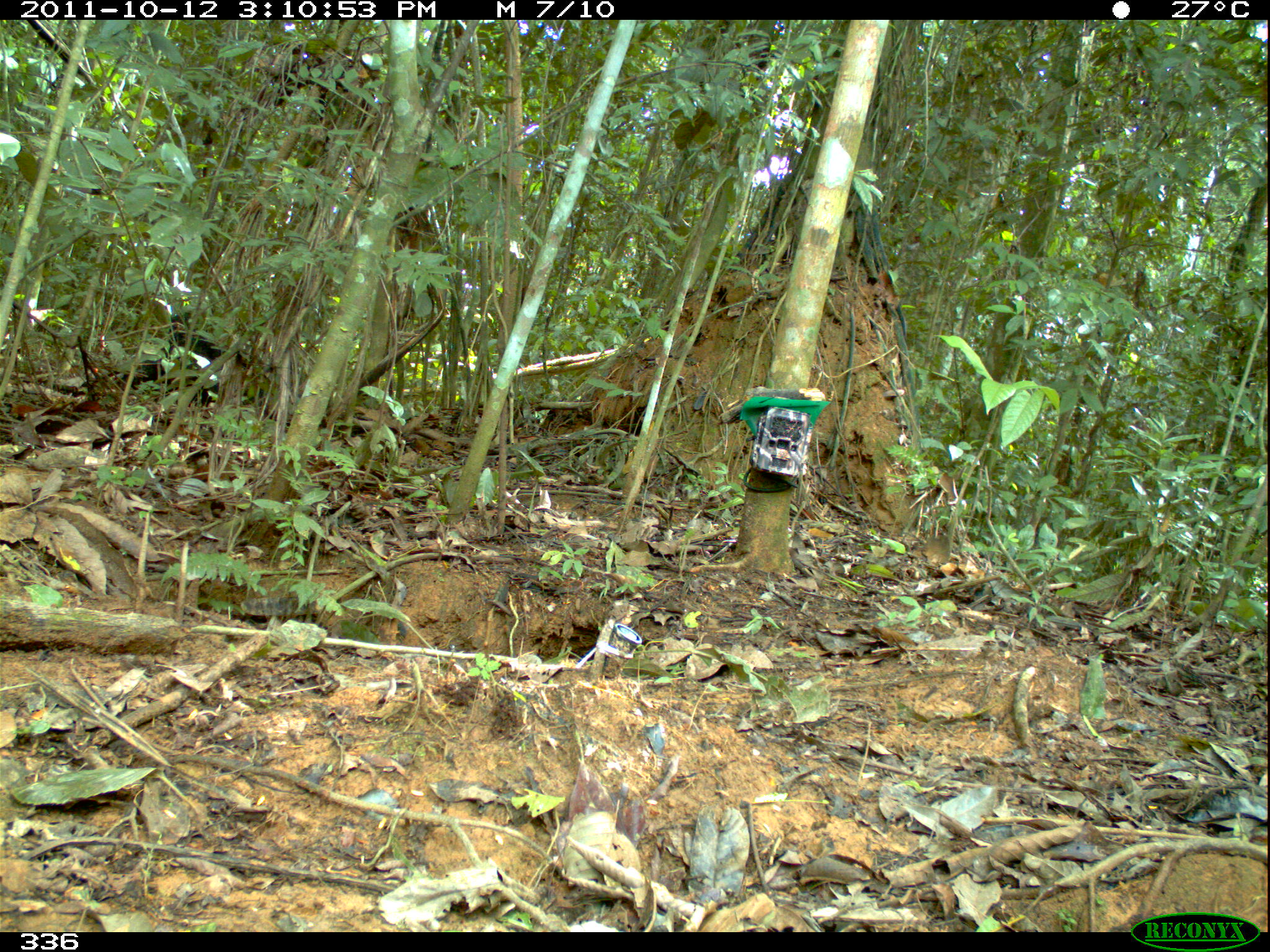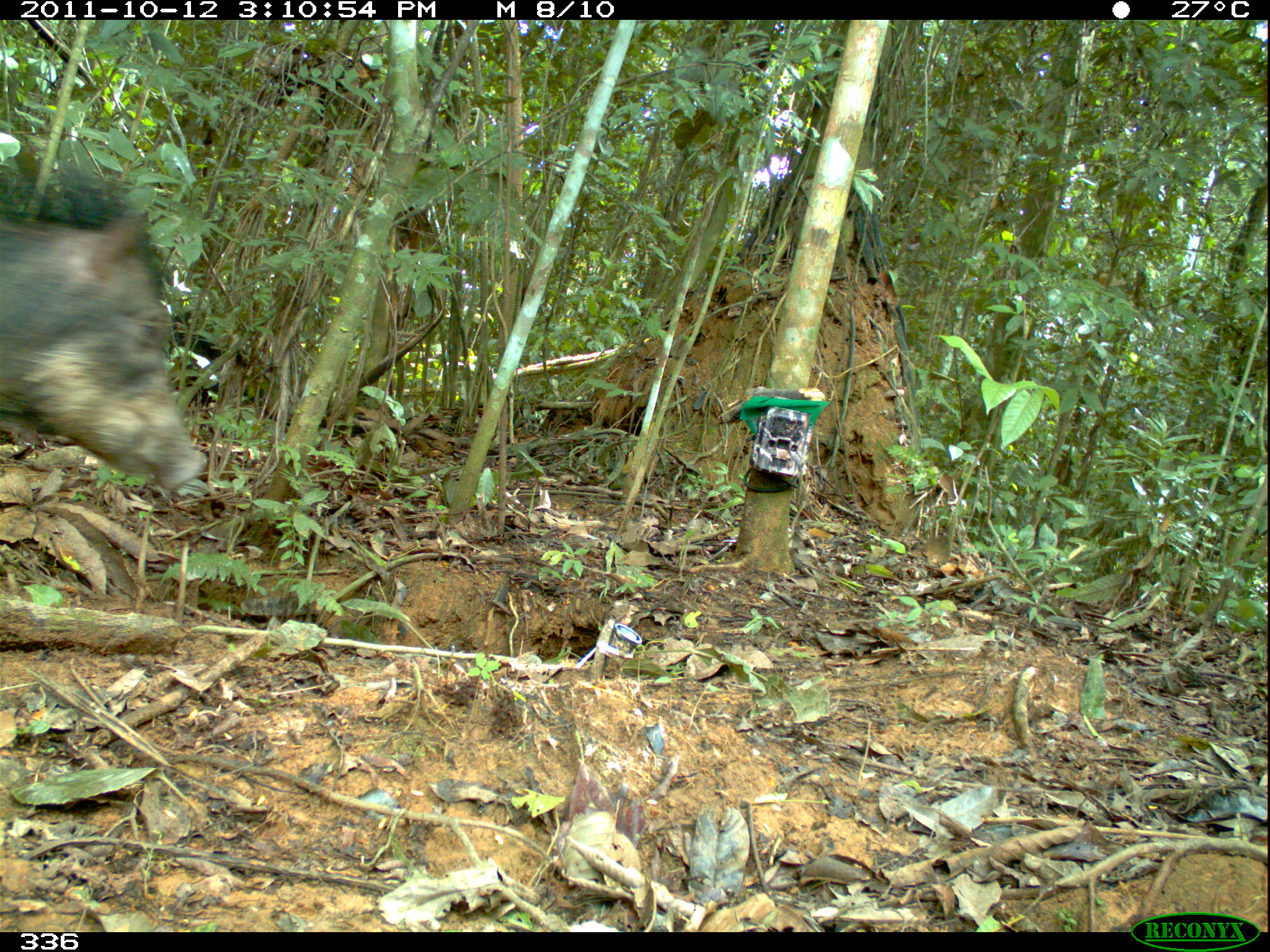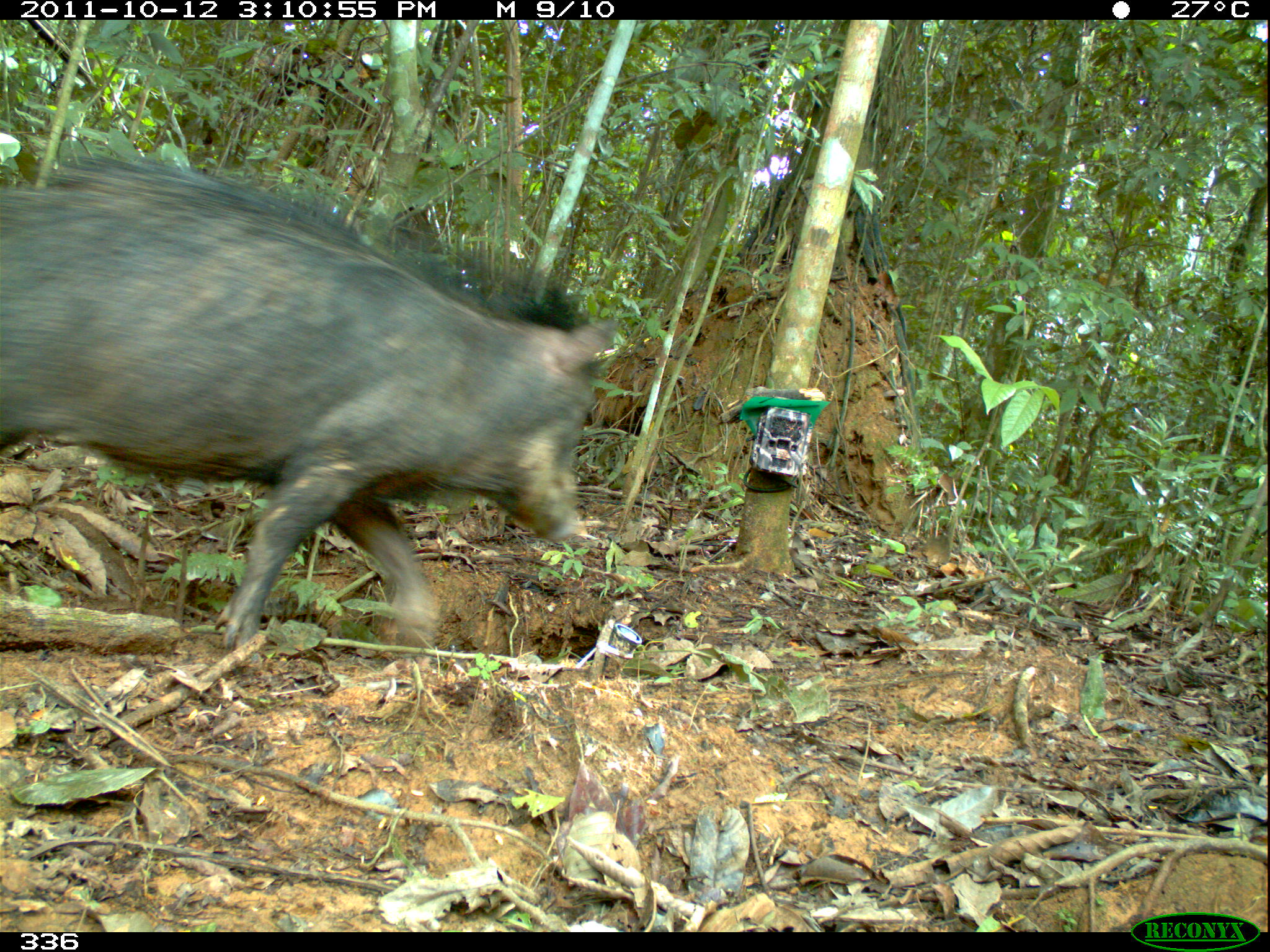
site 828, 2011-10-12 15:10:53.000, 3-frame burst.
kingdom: Animalia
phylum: Chordata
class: Mammalia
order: Artiodactyla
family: Tayassuidae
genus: Tayassu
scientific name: Tayassu pecari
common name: white-lipped peccary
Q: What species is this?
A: Tayassu pecari (white-lipped peccary).